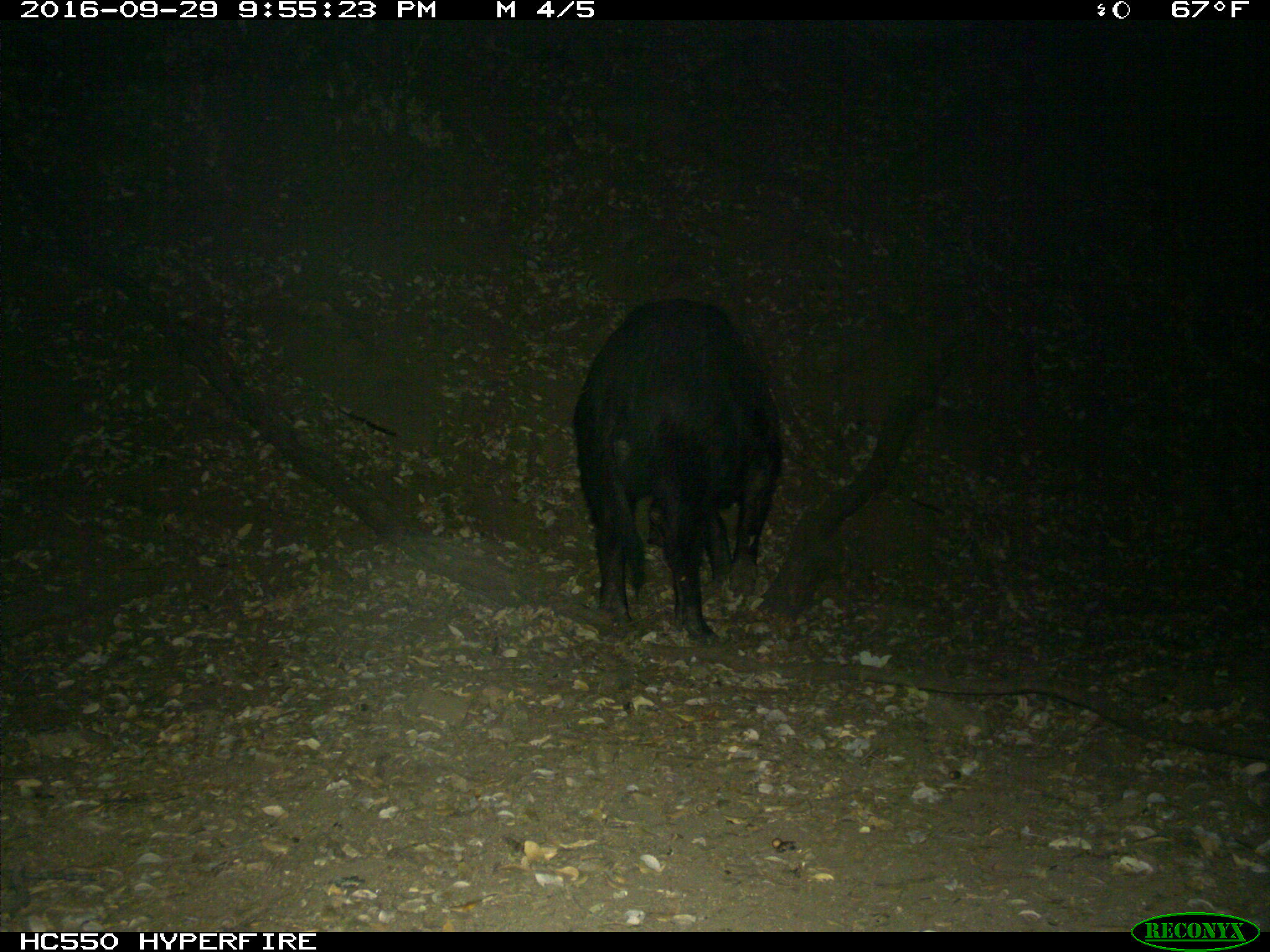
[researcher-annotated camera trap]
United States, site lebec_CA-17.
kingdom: Animalia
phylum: Chordata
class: Mammalia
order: Artiodactyla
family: Suidae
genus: Sus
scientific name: Sus scrofa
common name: wild boar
Sus scrofa (wild boar).